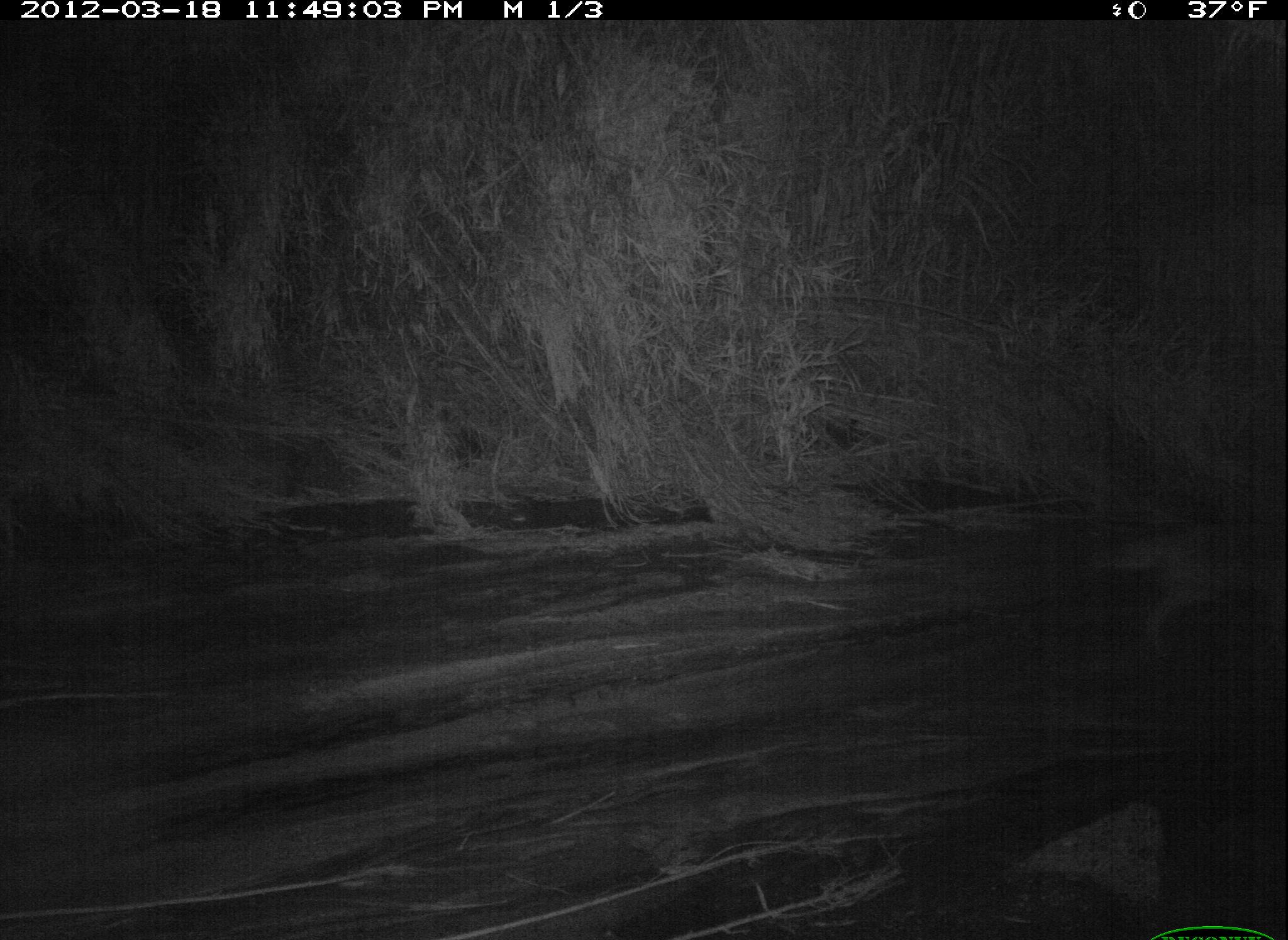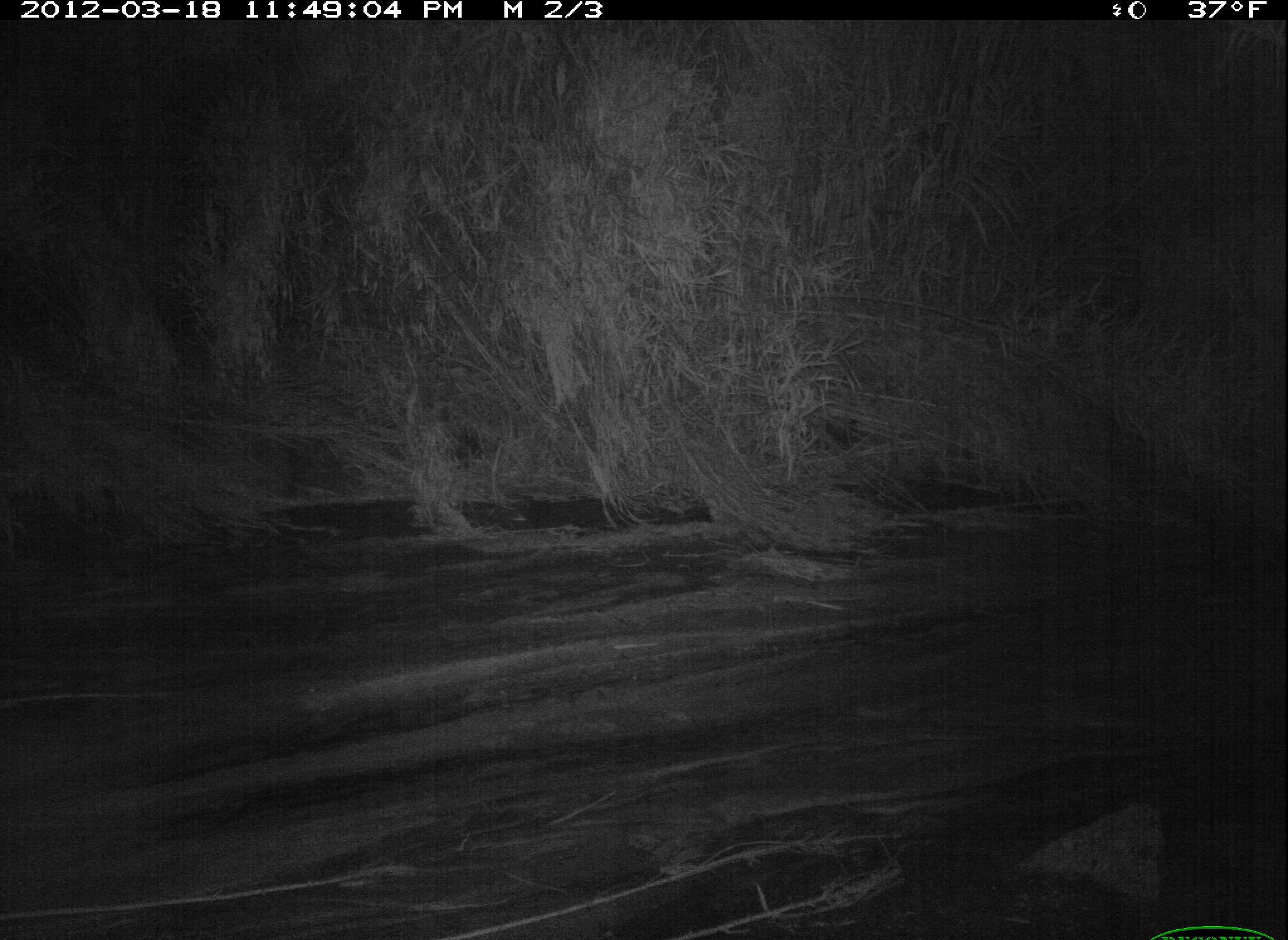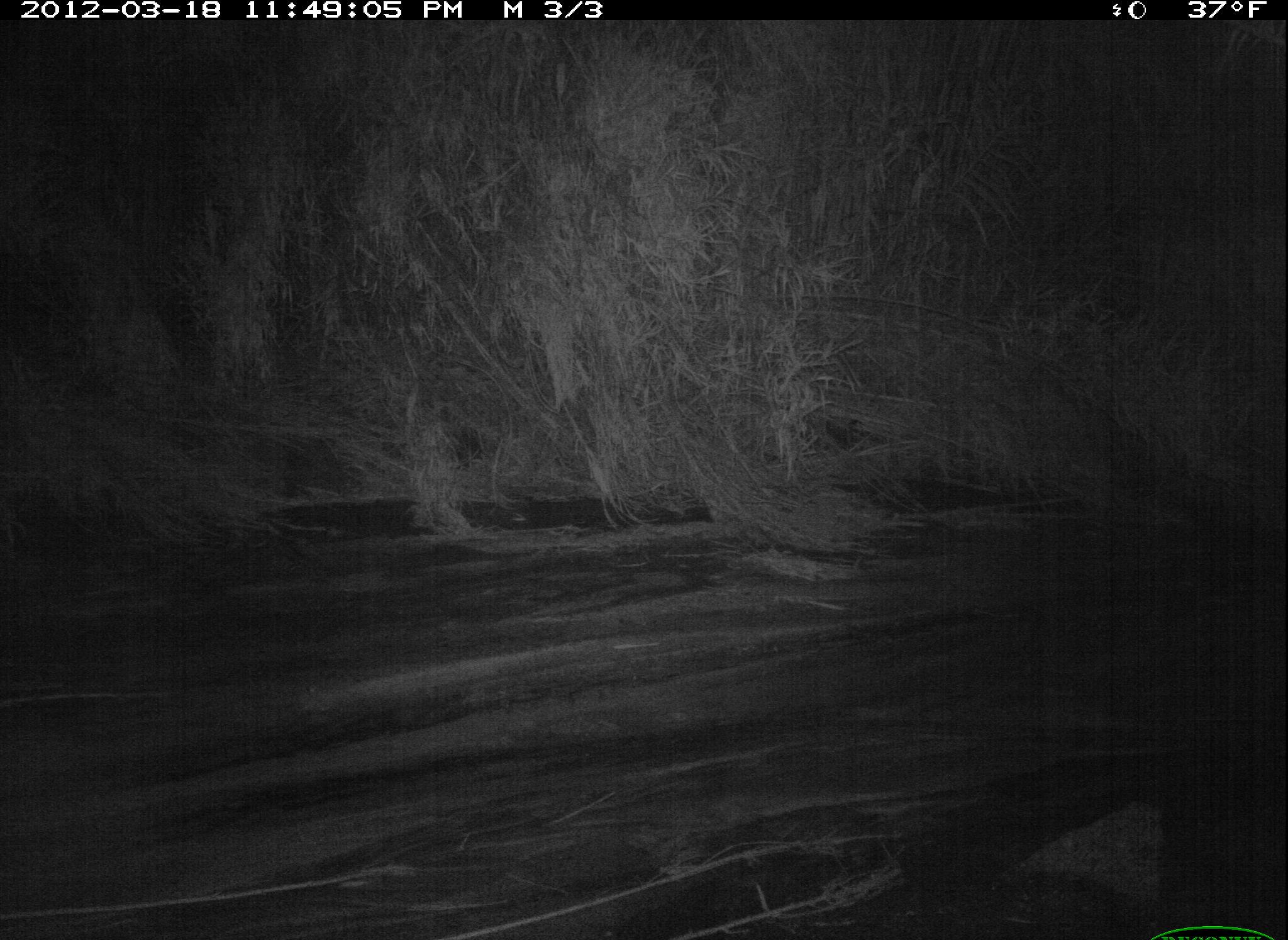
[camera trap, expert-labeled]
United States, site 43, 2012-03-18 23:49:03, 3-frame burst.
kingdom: Animalia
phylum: Chordata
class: Mammalia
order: Carnivora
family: Canidae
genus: Canis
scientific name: Canis latrans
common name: coyote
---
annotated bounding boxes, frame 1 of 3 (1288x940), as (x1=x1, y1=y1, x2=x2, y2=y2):
coyote: (x1=1093, y1=509, x2=1285, y2=648)